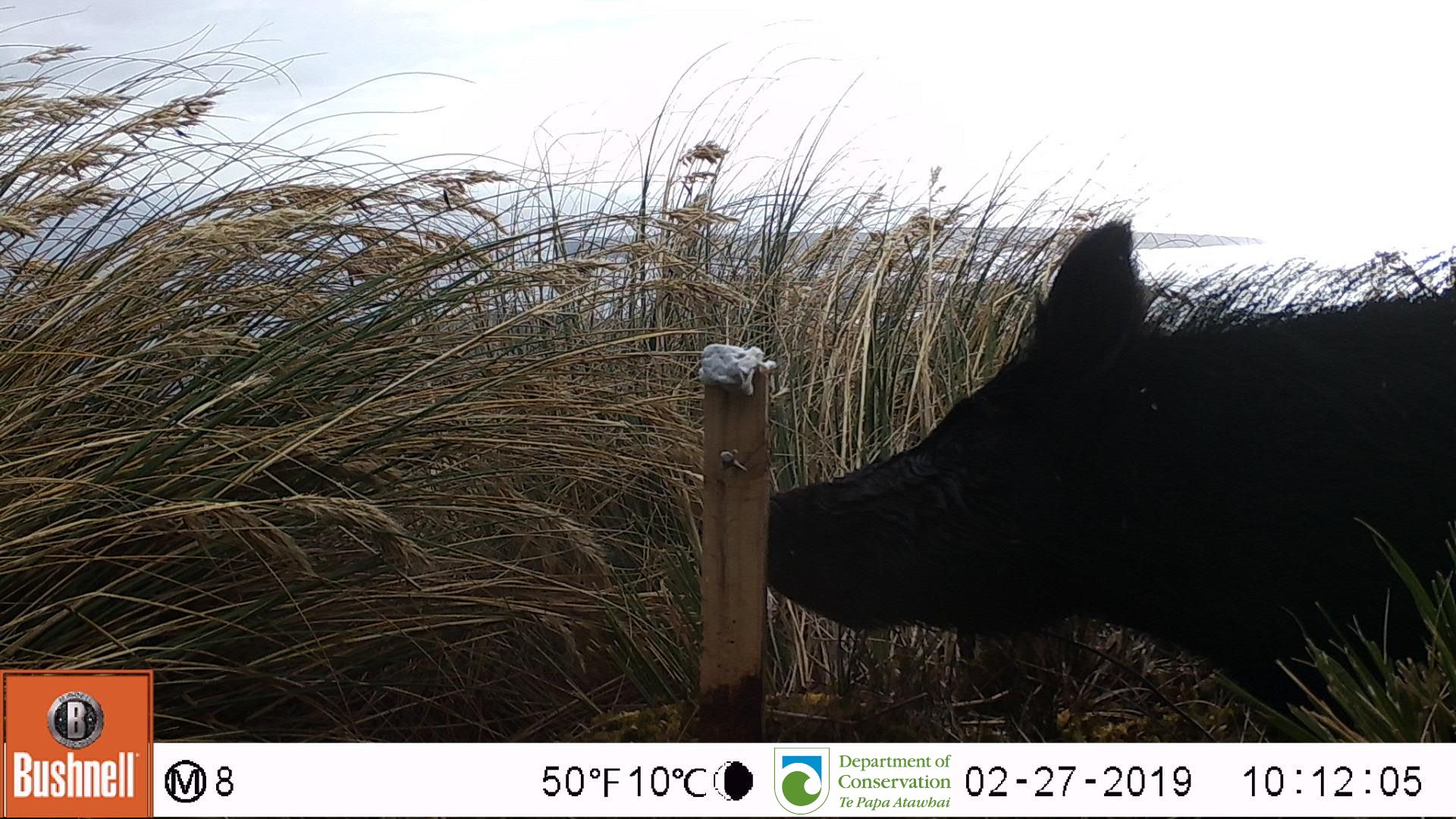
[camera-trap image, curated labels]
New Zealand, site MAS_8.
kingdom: Animalia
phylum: Chordata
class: Mammalia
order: Artiodactyla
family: Suidae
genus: Sus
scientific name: Sus scrofa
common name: pig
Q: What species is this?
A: Pig (Sus scrofa).